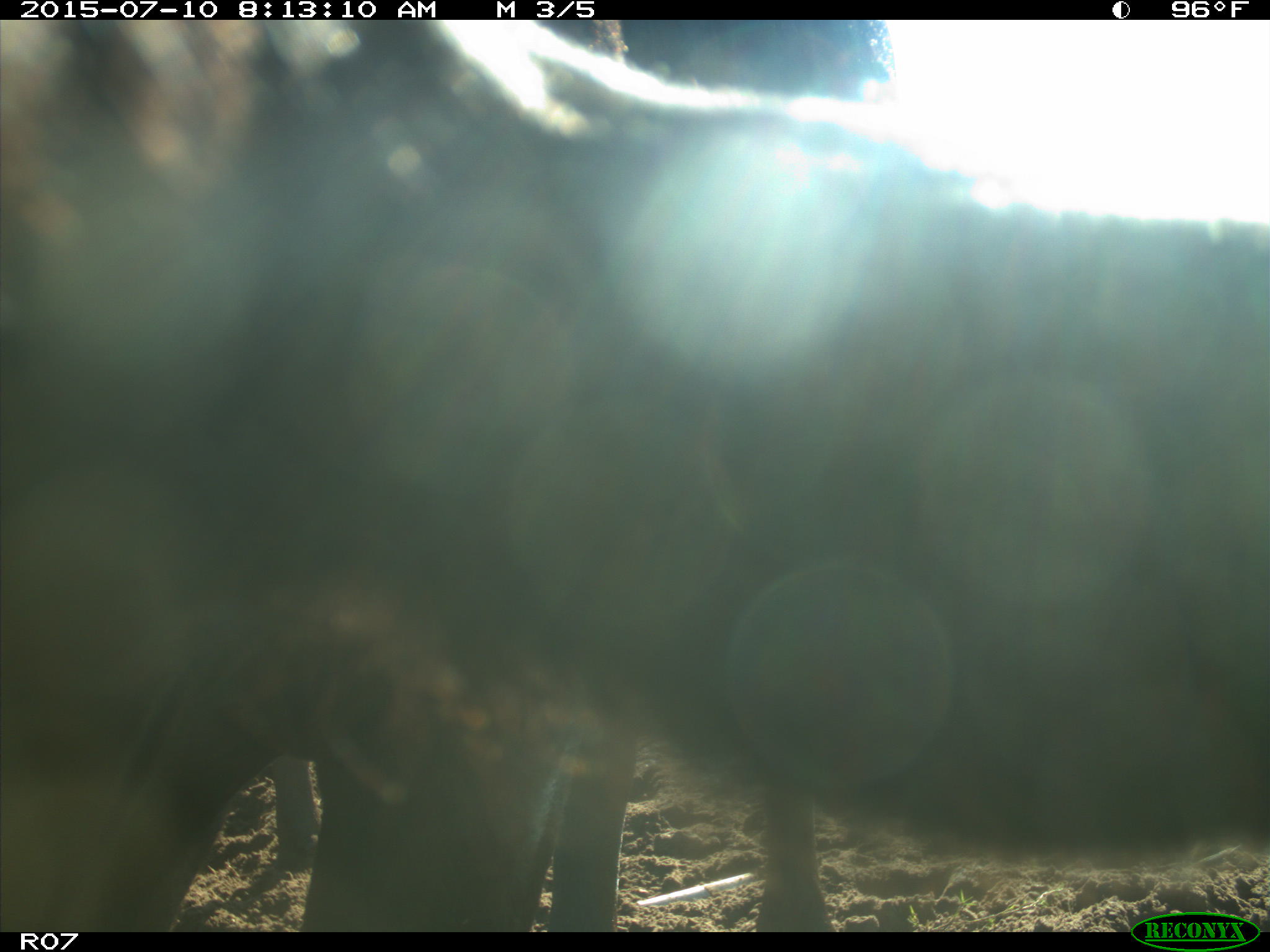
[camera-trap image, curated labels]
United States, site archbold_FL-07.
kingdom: Animalia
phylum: Chordata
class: Mammalia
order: Artiodactyla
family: Bovidae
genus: Bos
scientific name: Bos taurus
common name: domestic cow